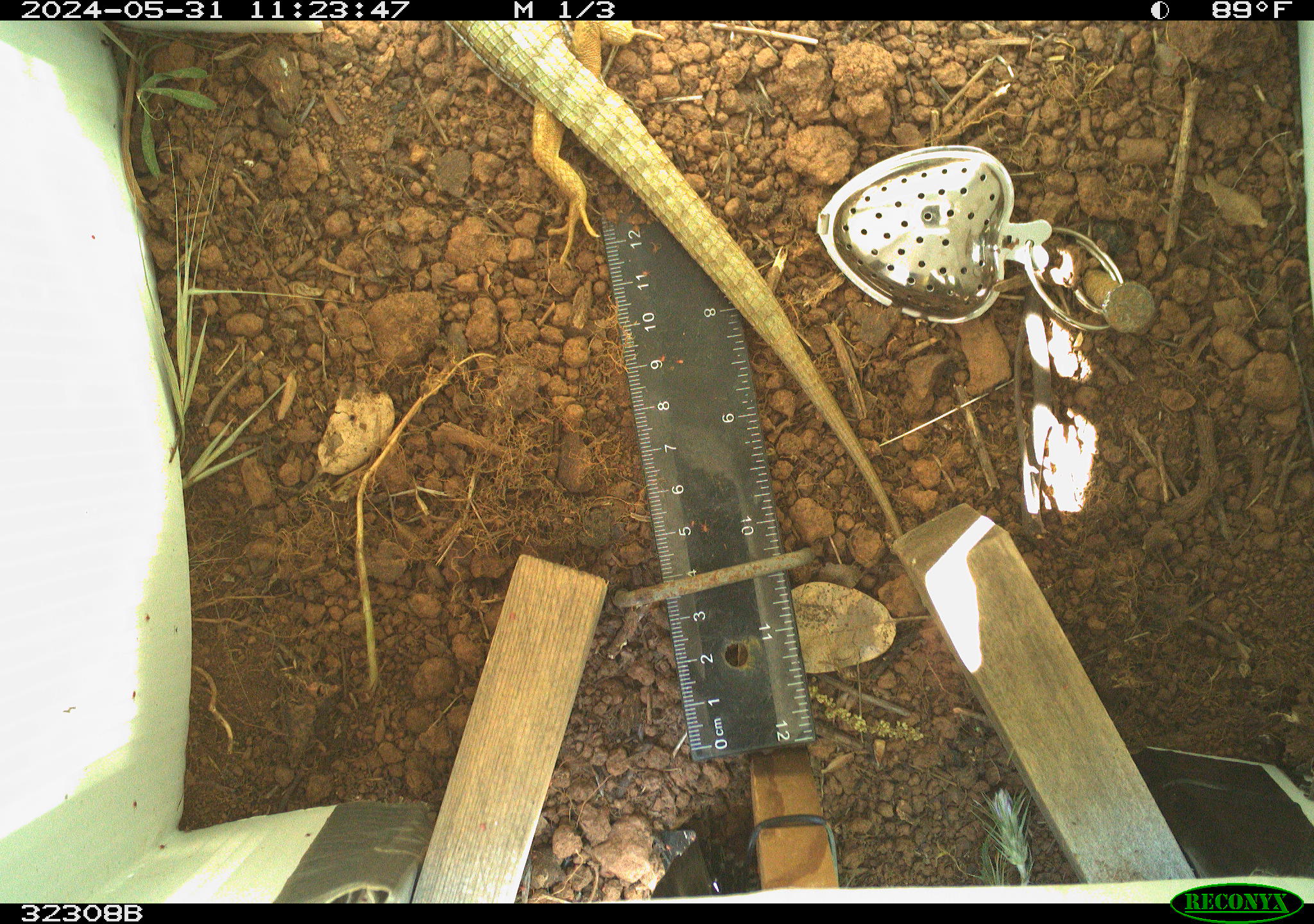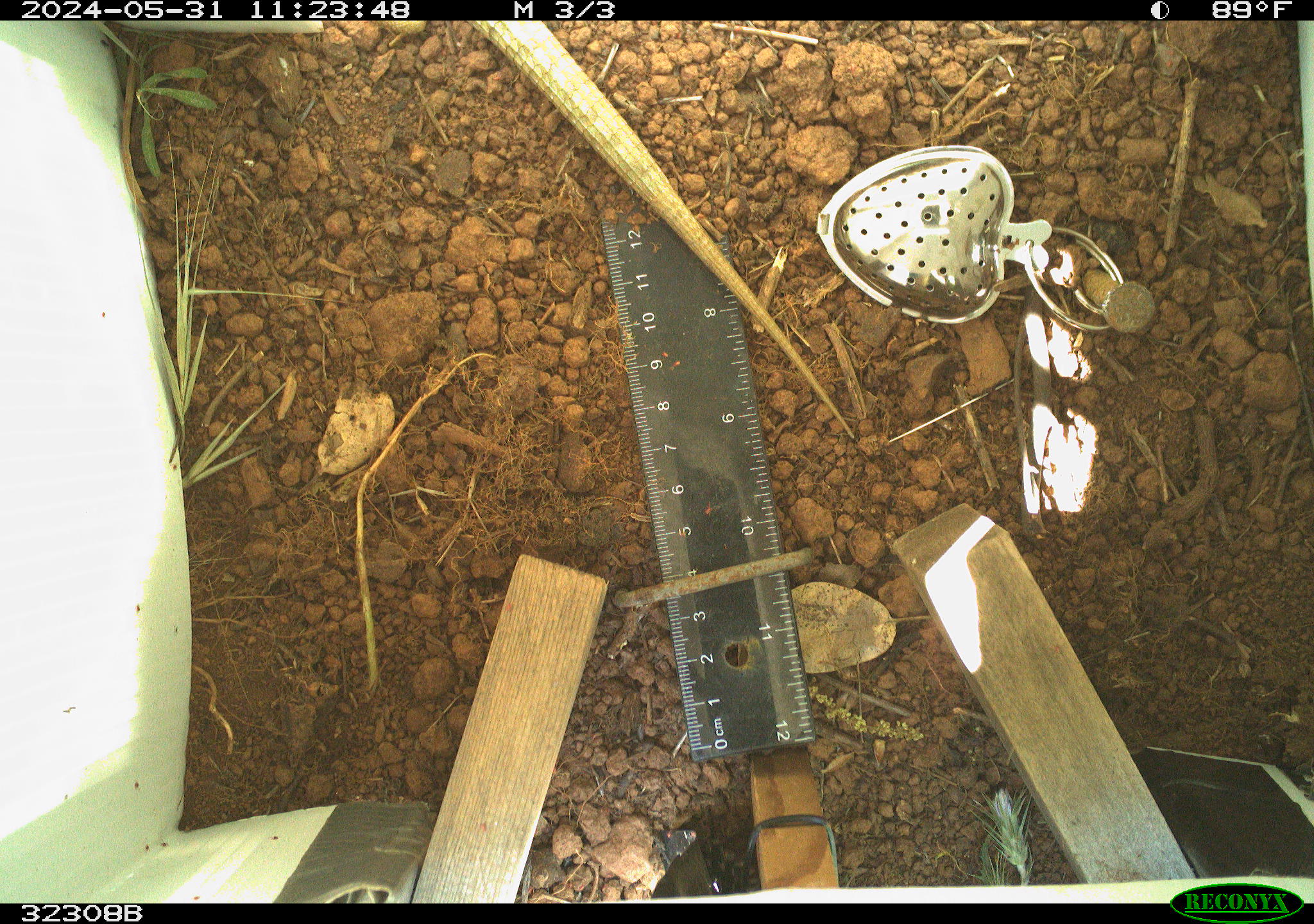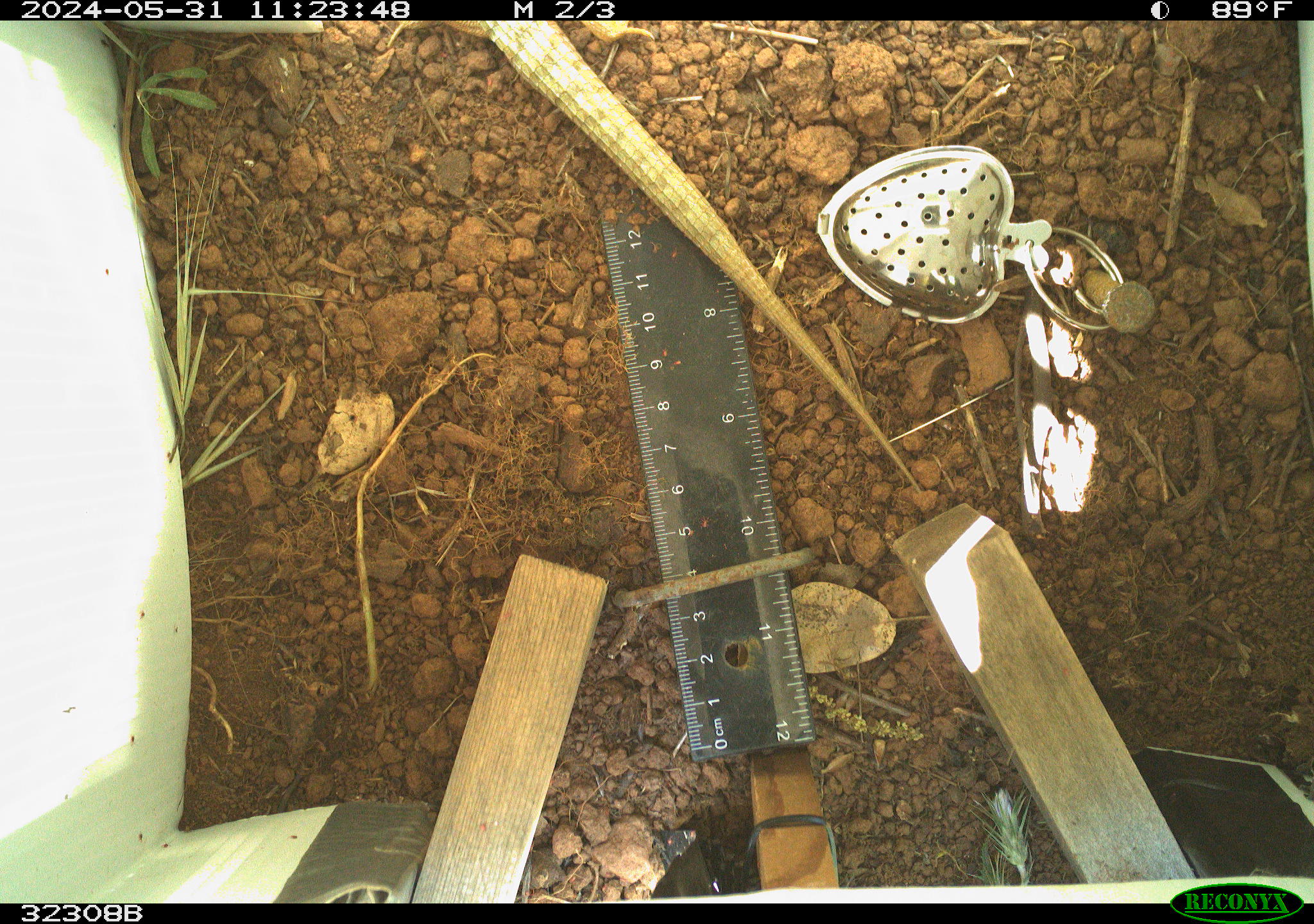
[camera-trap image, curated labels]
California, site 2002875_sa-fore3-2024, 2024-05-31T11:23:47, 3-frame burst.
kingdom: Animalia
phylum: Chordata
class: Reptilia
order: Squamata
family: Anguidae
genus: Elgaria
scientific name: Elgaria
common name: alligator lizards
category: elgaria species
Elgaria species (alligator lizards) (Elgaria).